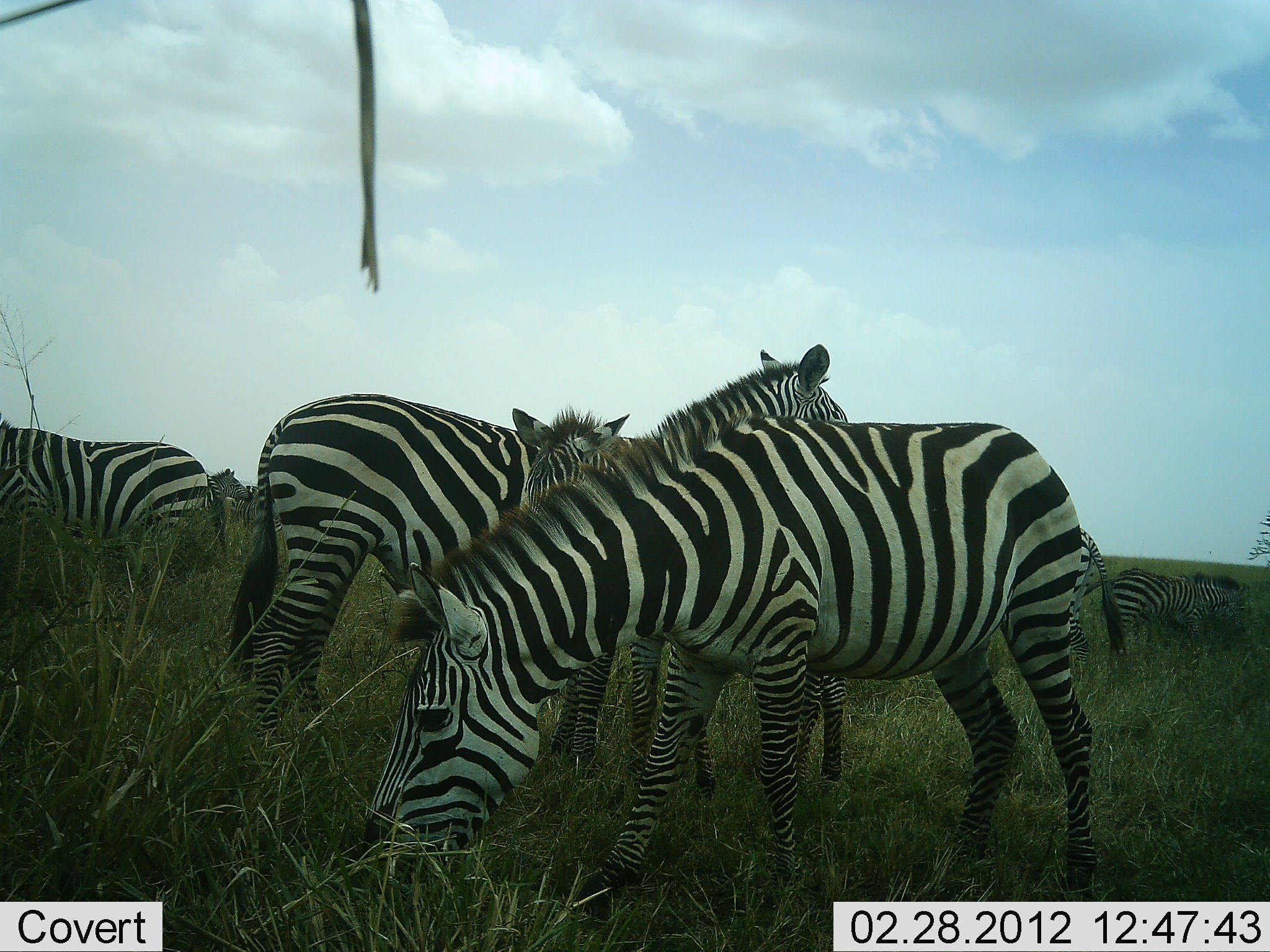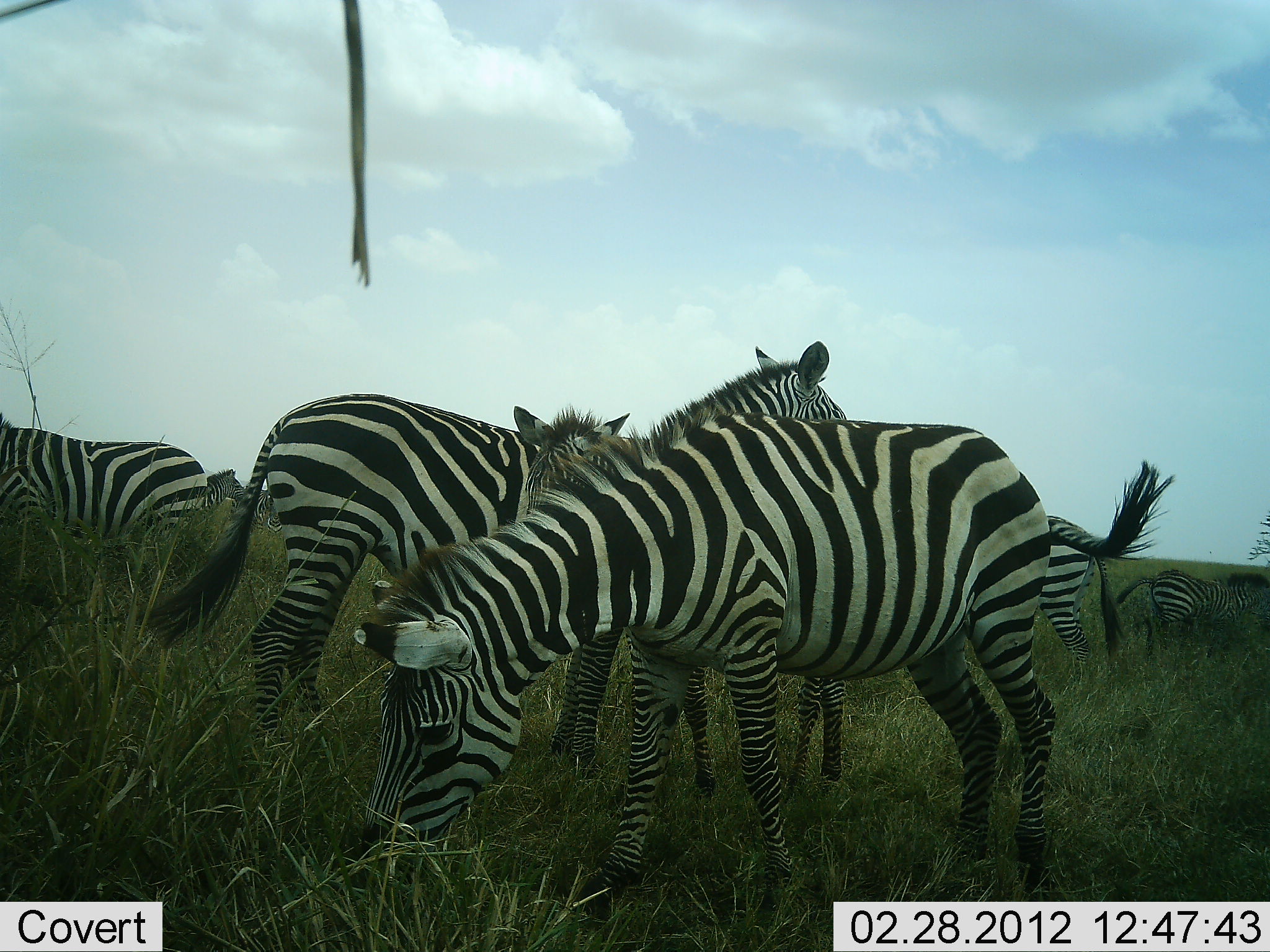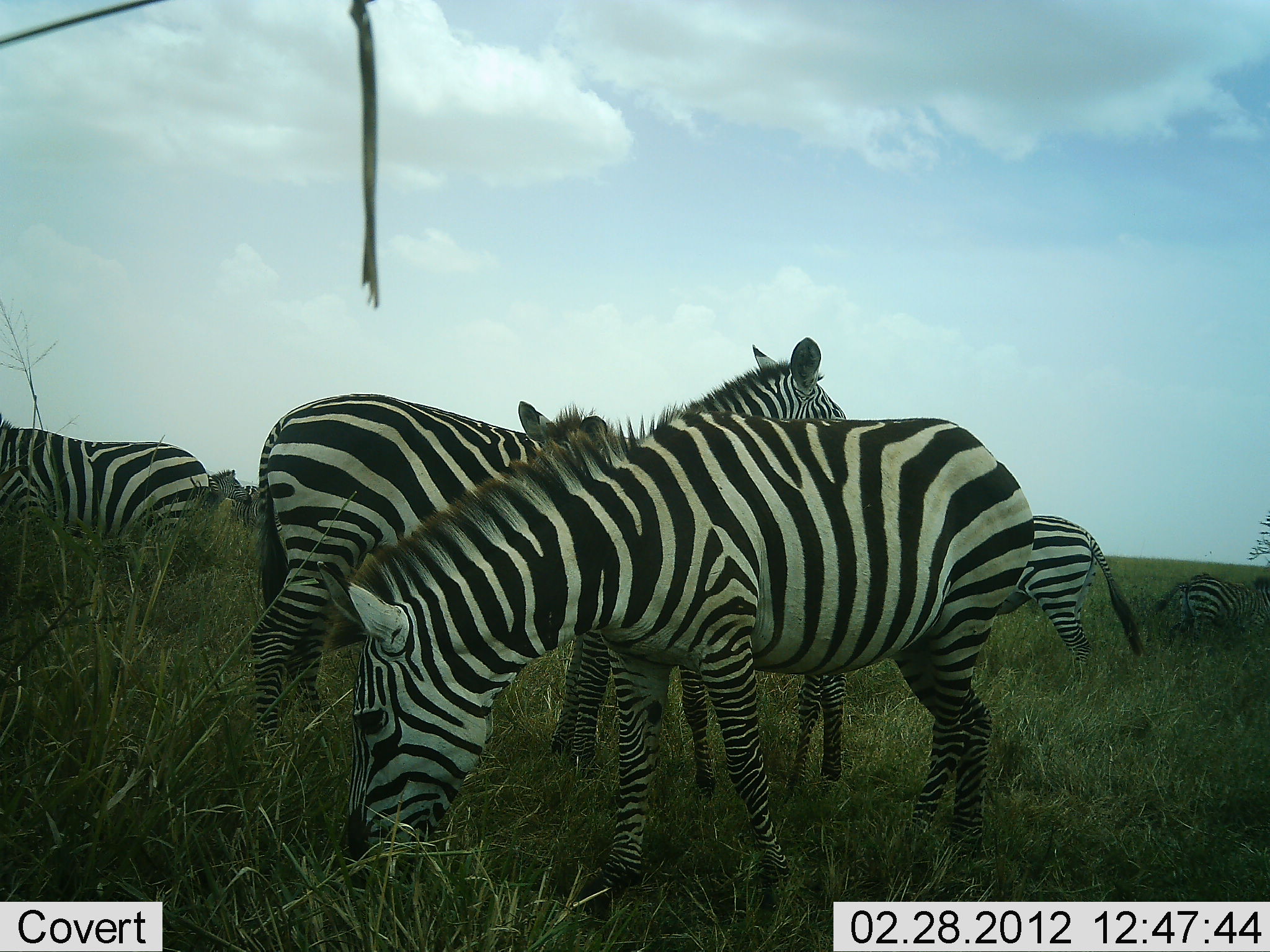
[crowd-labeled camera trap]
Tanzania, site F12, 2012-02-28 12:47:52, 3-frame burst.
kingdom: Animalia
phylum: Chordata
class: Mammalia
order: Perissodactyla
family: Equidae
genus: Equus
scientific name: Equus quagga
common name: plains zebra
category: zebra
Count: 7.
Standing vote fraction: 81%.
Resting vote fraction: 0%.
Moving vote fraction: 25%.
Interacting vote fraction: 0%.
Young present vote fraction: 19%.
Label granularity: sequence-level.